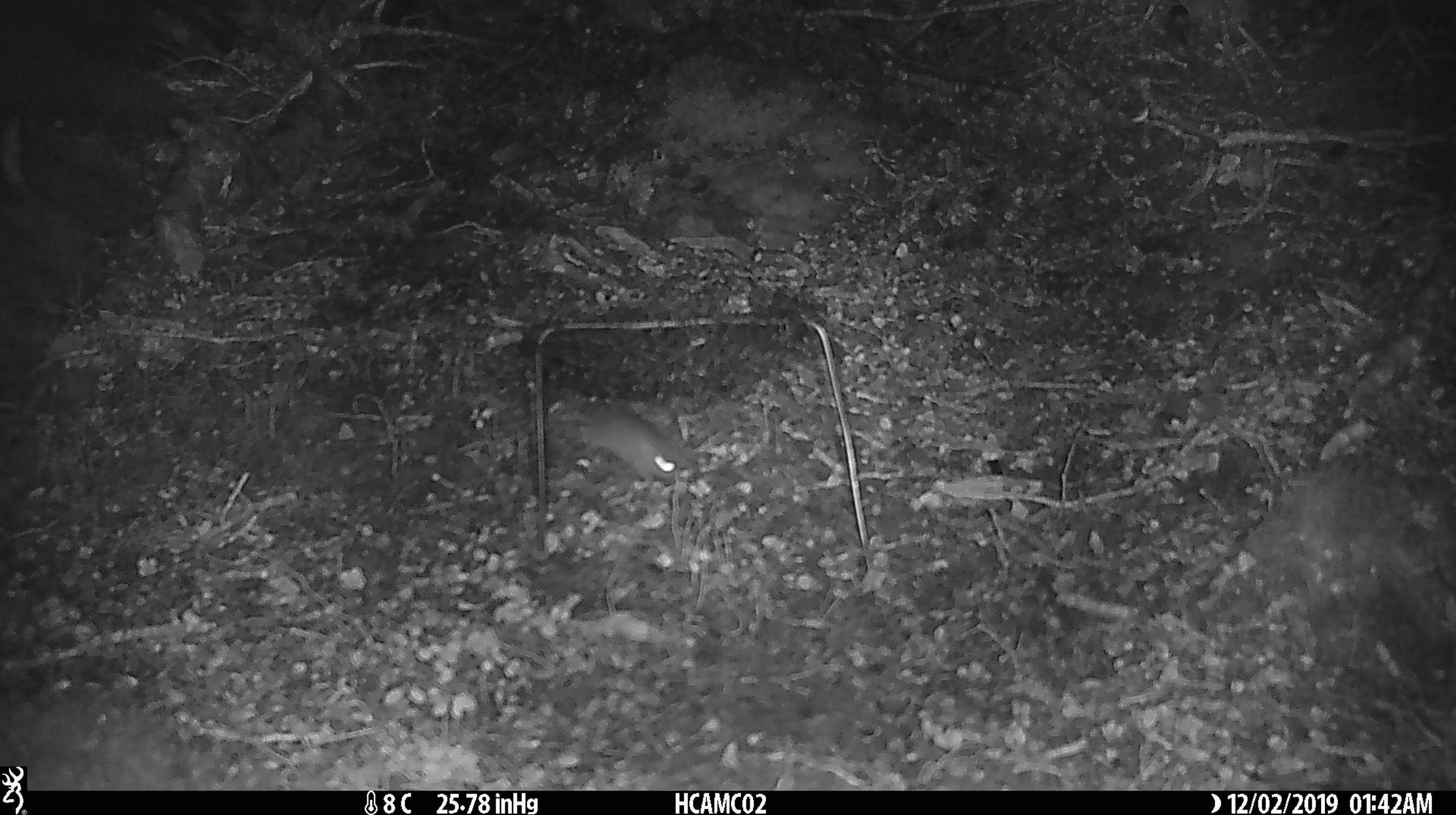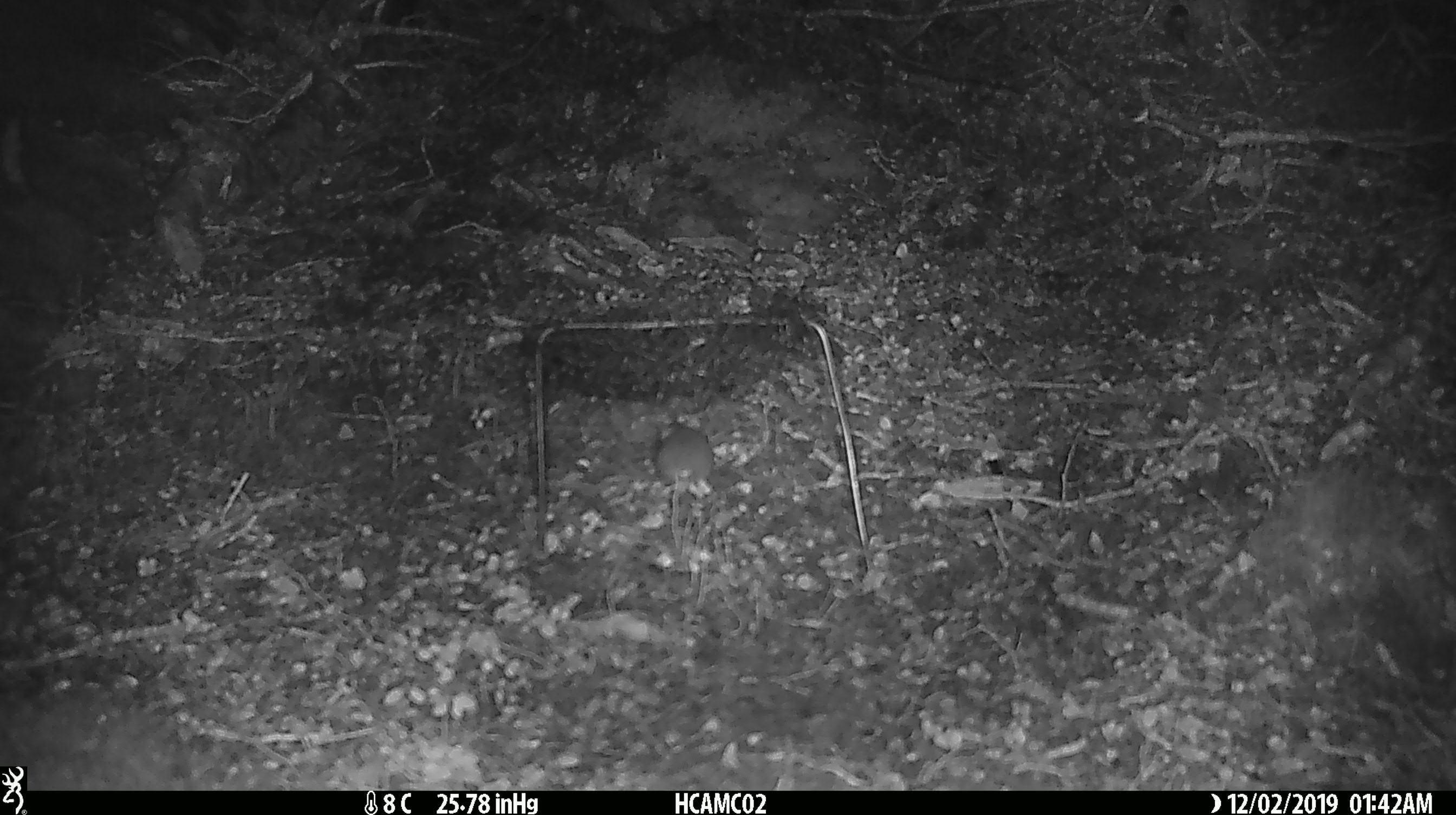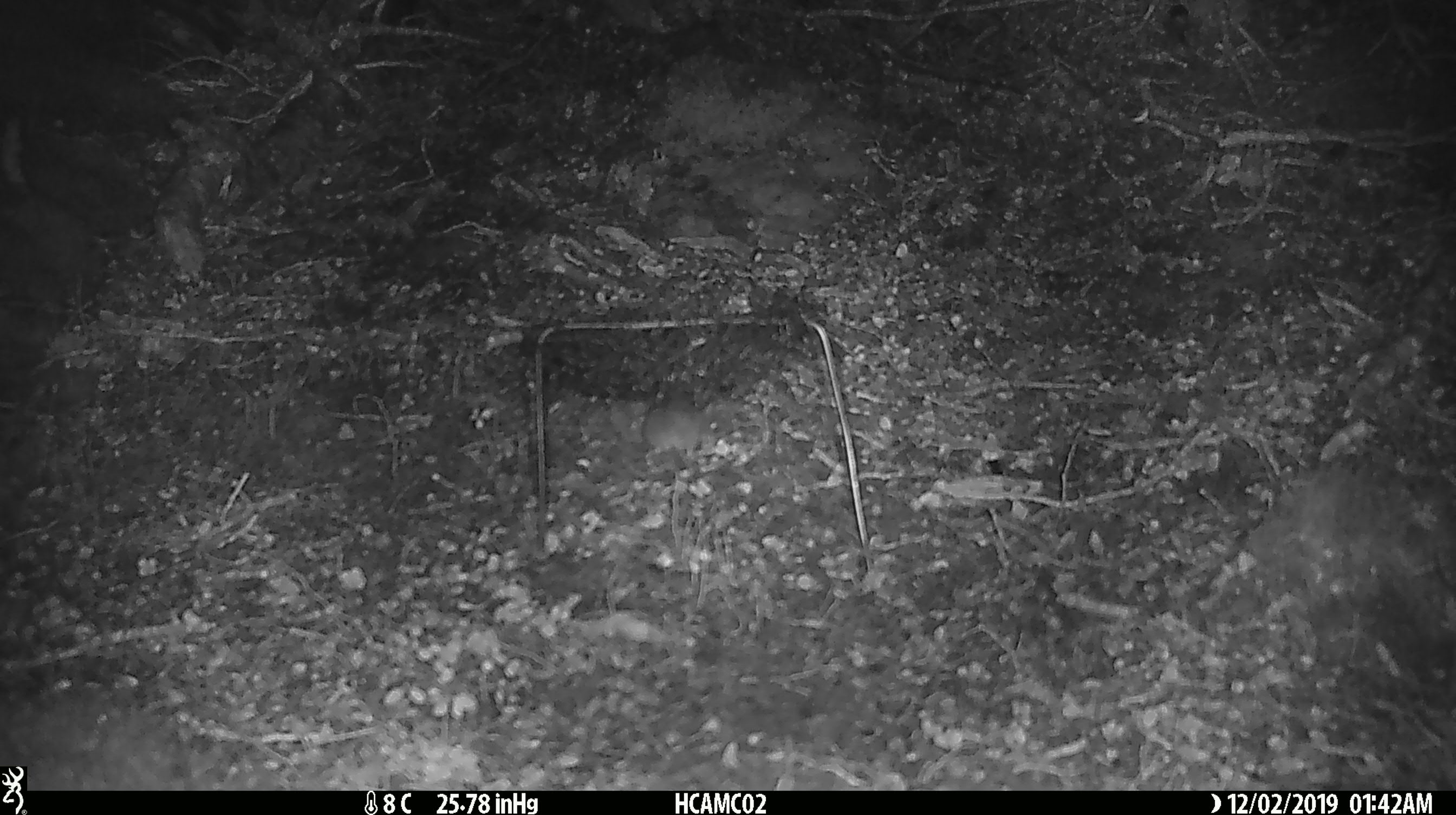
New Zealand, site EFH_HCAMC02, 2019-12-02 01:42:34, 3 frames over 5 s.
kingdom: Animalia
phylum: Chordata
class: Mammalia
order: Rodentia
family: Muridae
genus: Mus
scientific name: Mus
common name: mouse